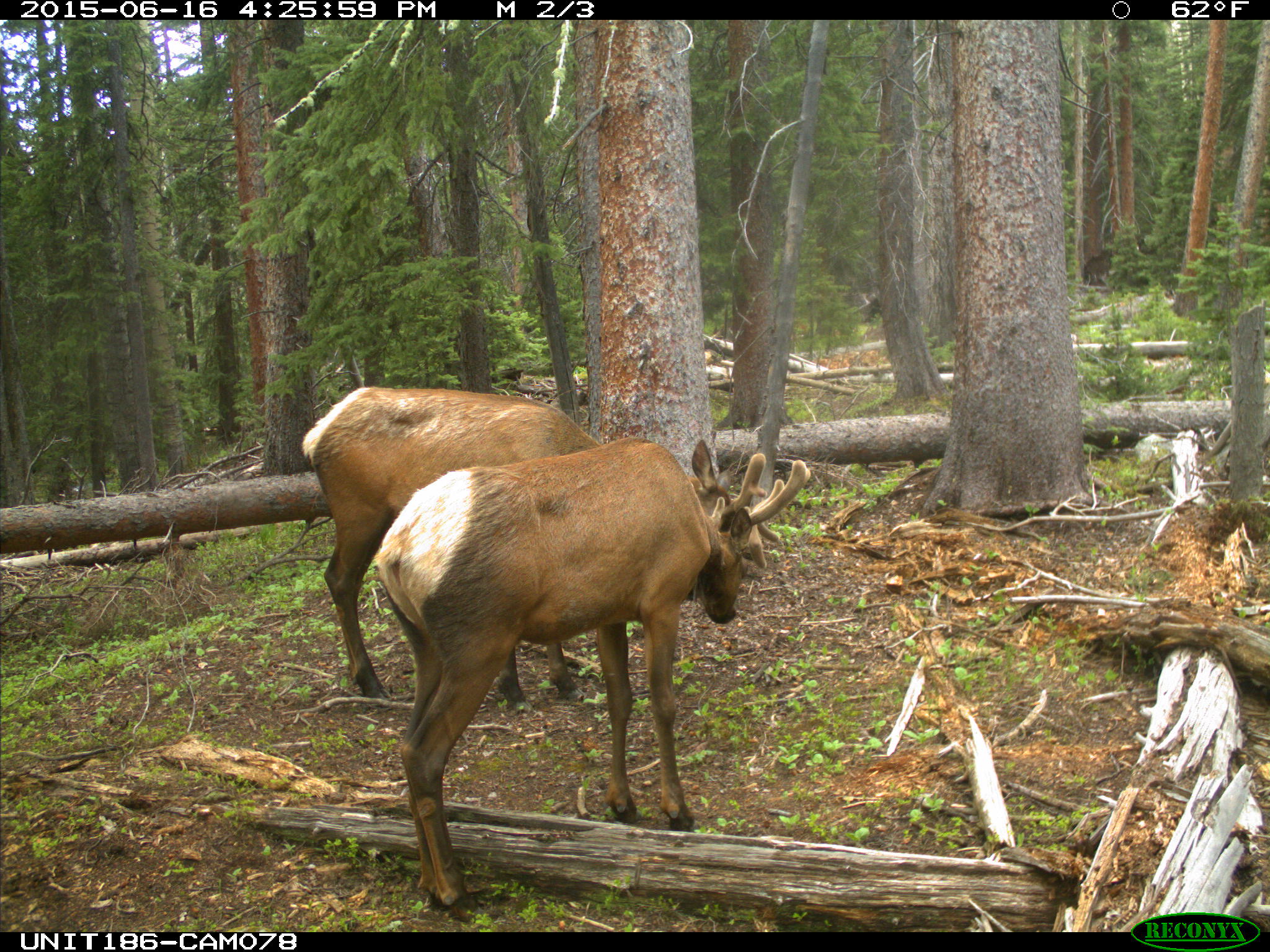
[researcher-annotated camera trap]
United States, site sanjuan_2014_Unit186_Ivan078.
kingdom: Animalia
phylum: Chordata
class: Mammalia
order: Artiodactyla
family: Cervidae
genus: Cervus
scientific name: Cervus elaphus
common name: red deer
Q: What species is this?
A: Cervus elaphus (red deer).